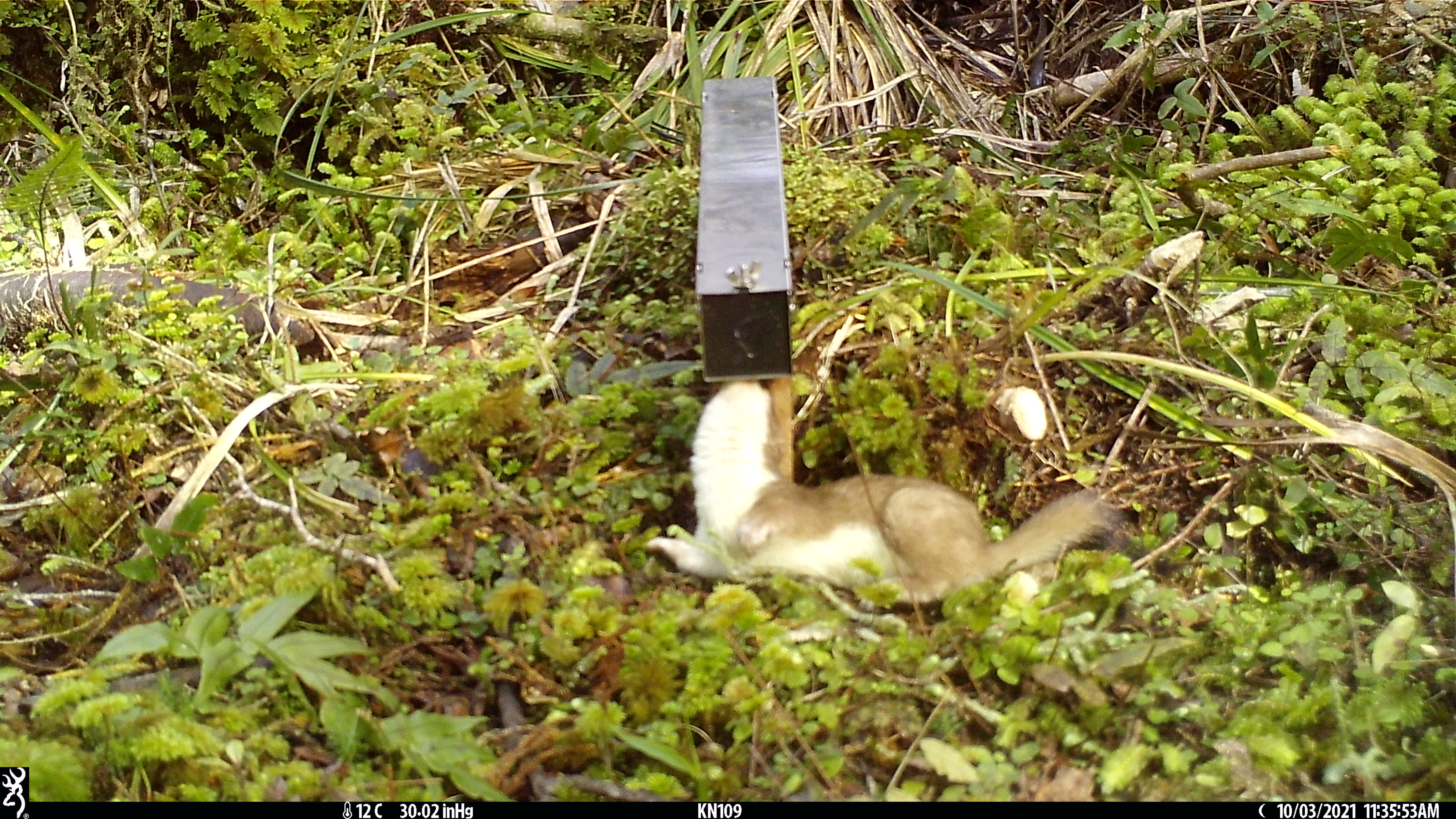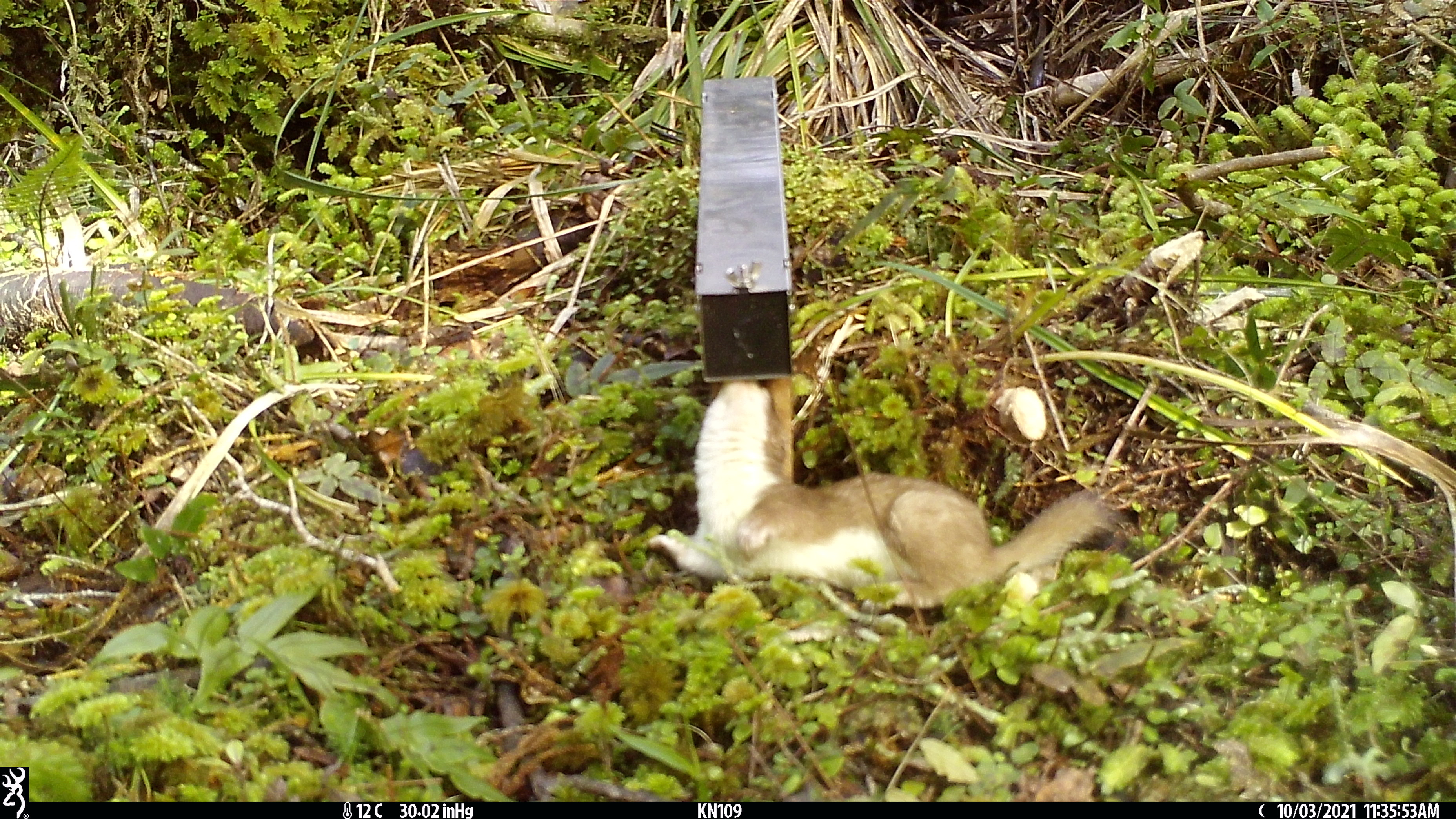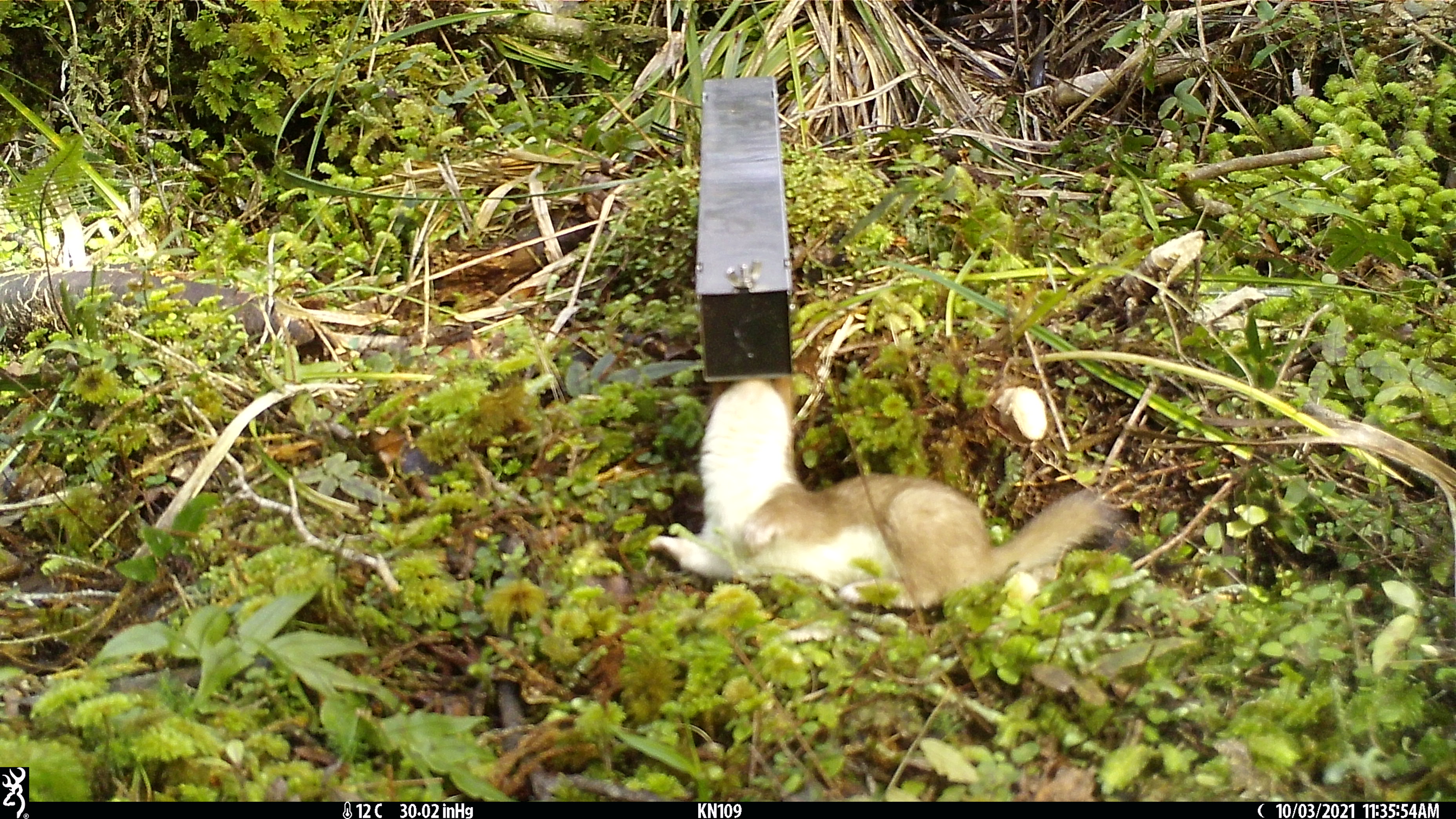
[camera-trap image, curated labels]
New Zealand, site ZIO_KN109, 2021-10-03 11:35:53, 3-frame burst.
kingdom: Animalia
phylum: Chordata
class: Mammalia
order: Carnivora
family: Mustelidae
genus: Mustela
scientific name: Mustela erminea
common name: stoat